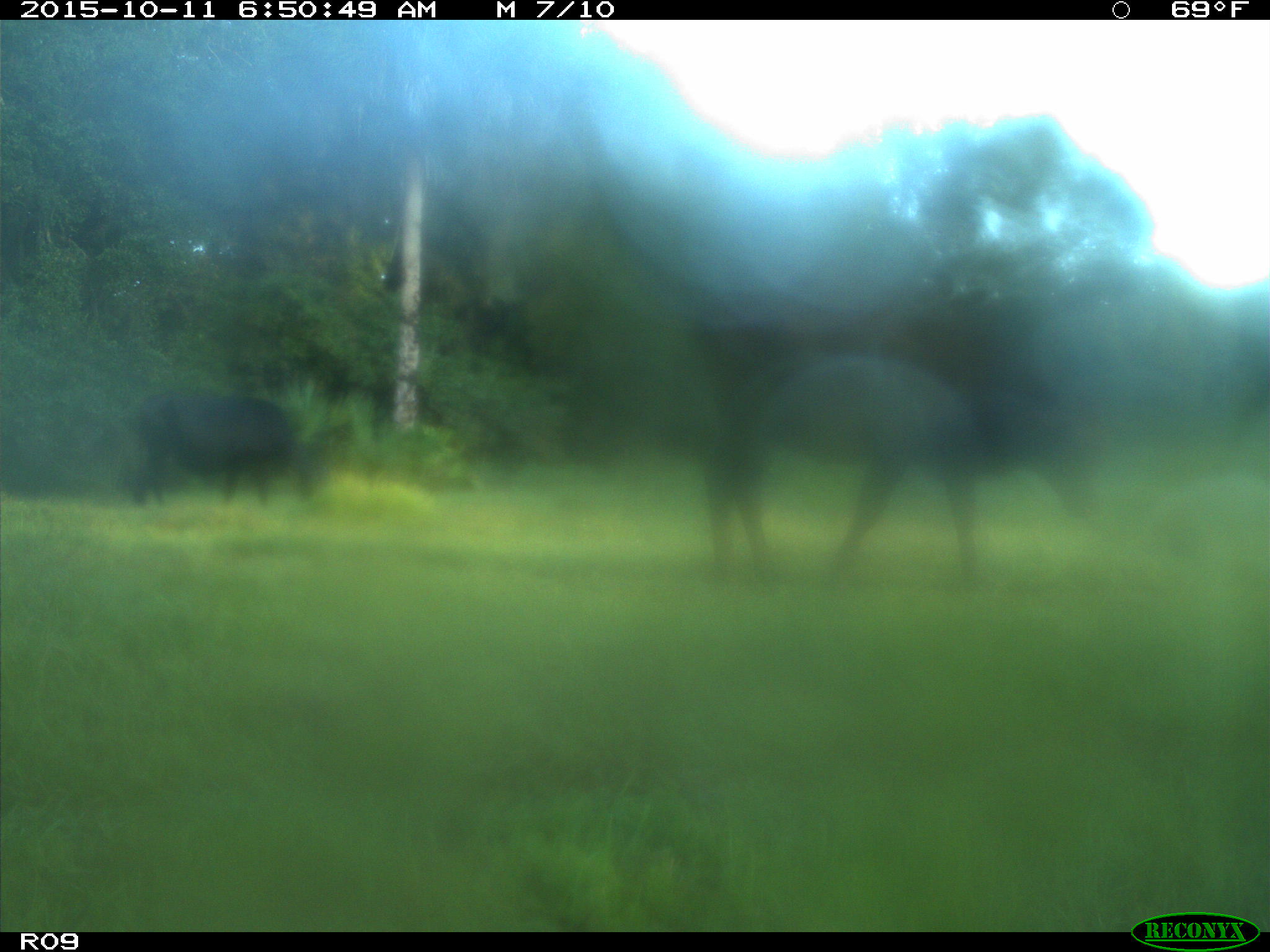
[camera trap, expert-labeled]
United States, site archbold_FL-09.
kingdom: Animalia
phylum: Chordata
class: Mammalia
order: Artiodactyla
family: Bovidae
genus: Bos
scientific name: Bos taurus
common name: domestic cow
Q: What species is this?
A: Bos taurus (domestic cow).